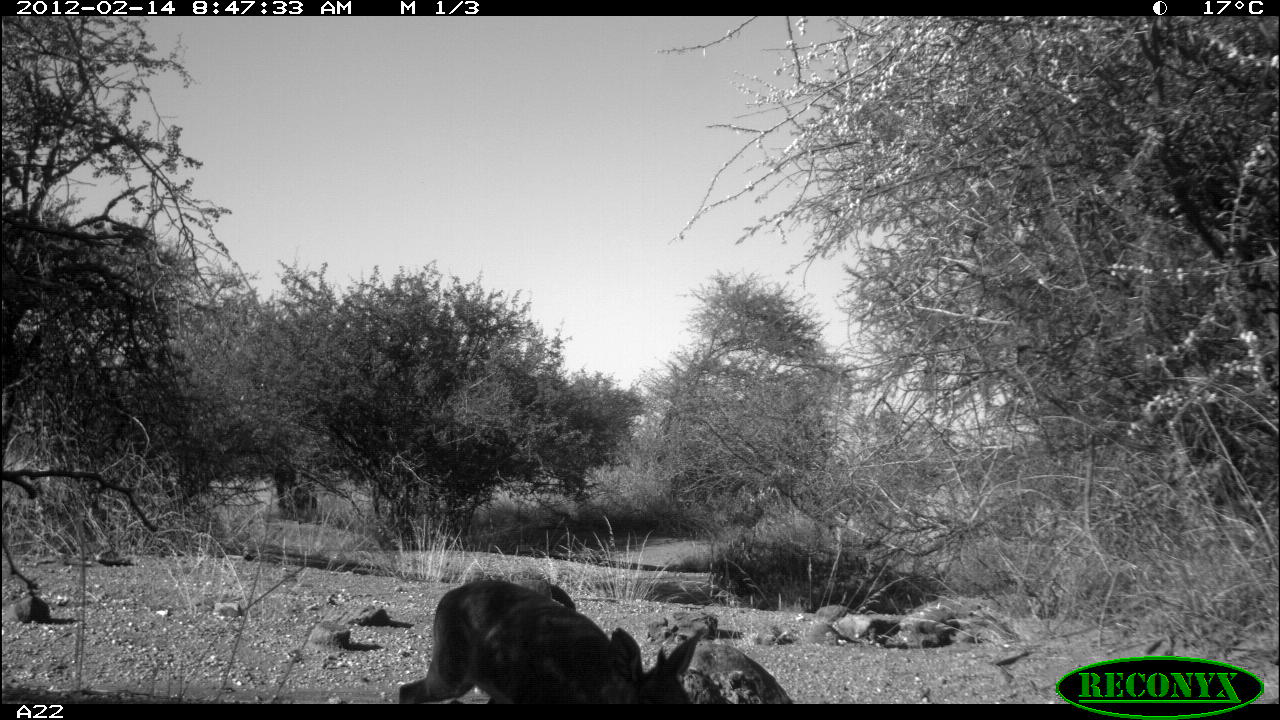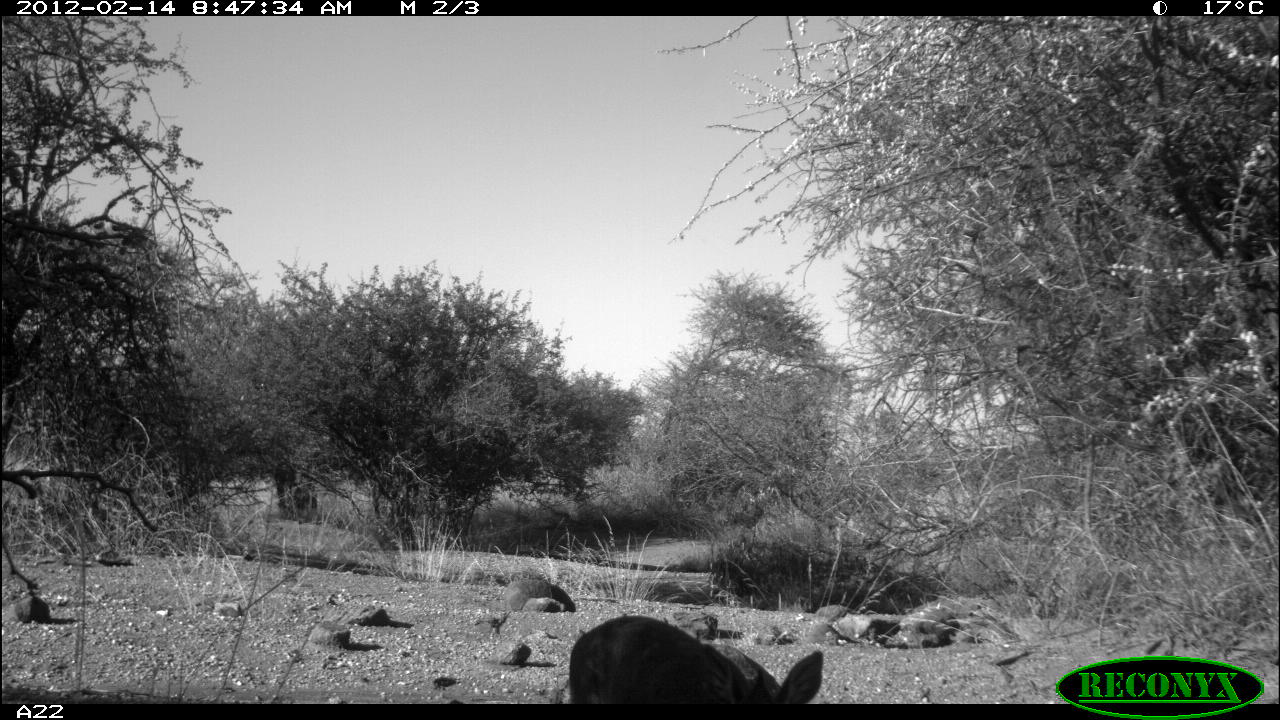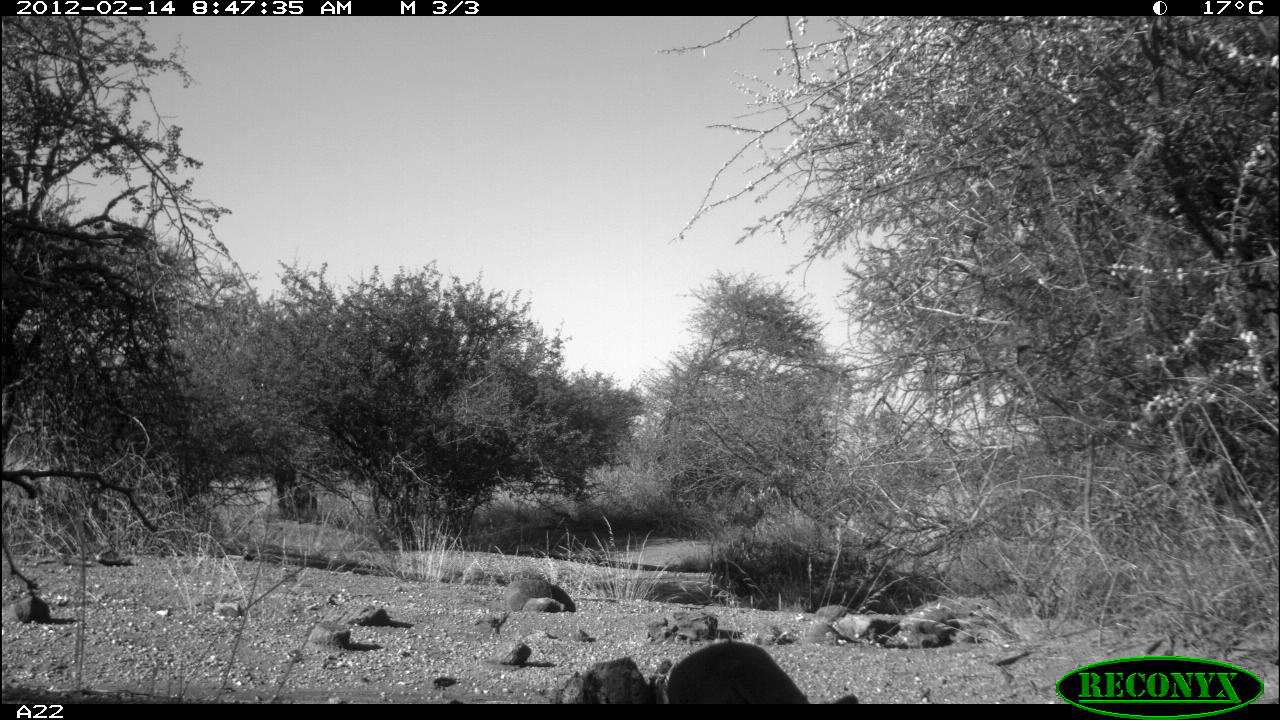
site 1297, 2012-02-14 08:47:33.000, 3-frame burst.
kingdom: Animalia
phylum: Chordata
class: Mammalia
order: Artiodactyla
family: Bovidae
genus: Madoqua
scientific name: Madoqua guentheri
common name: günther's dik-dik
Madoqua guentheri (günther's dik-dik), count 1.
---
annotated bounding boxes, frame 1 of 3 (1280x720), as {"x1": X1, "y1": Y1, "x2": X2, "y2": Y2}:
madoqua guentheri: {"x1": 394, "y1": 575, "x2": 705, "y2": 702}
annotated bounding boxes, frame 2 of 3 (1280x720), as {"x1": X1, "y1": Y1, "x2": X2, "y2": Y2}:
madoqua guentheri: {"x1": 564, "y1": 611, "x2": 832, "y2": 702}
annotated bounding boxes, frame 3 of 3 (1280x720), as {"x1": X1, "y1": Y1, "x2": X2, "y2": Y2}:
madoqua guentheri: {"x1": 660, "y1": 638, "x2": 860, "y2": 703}